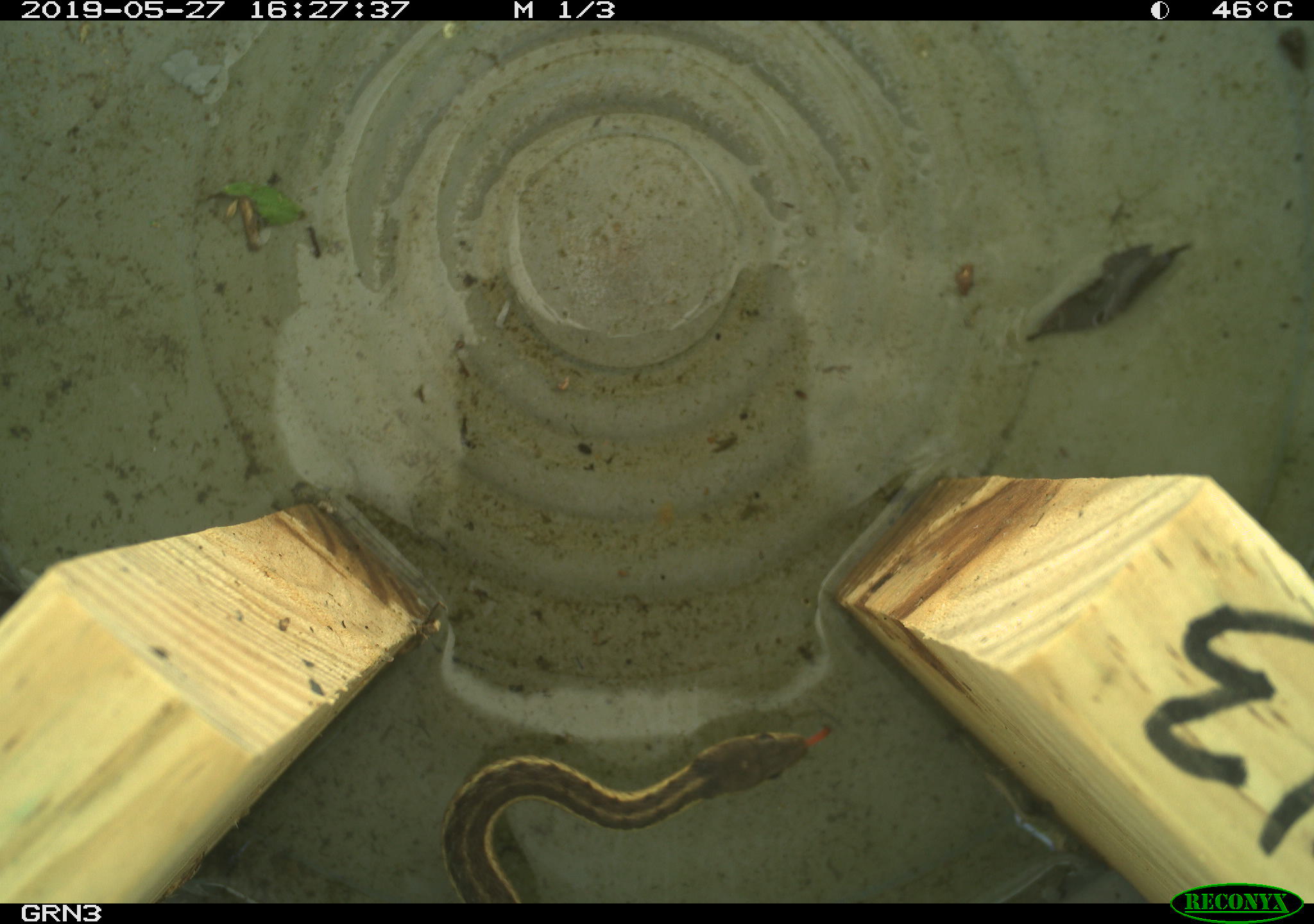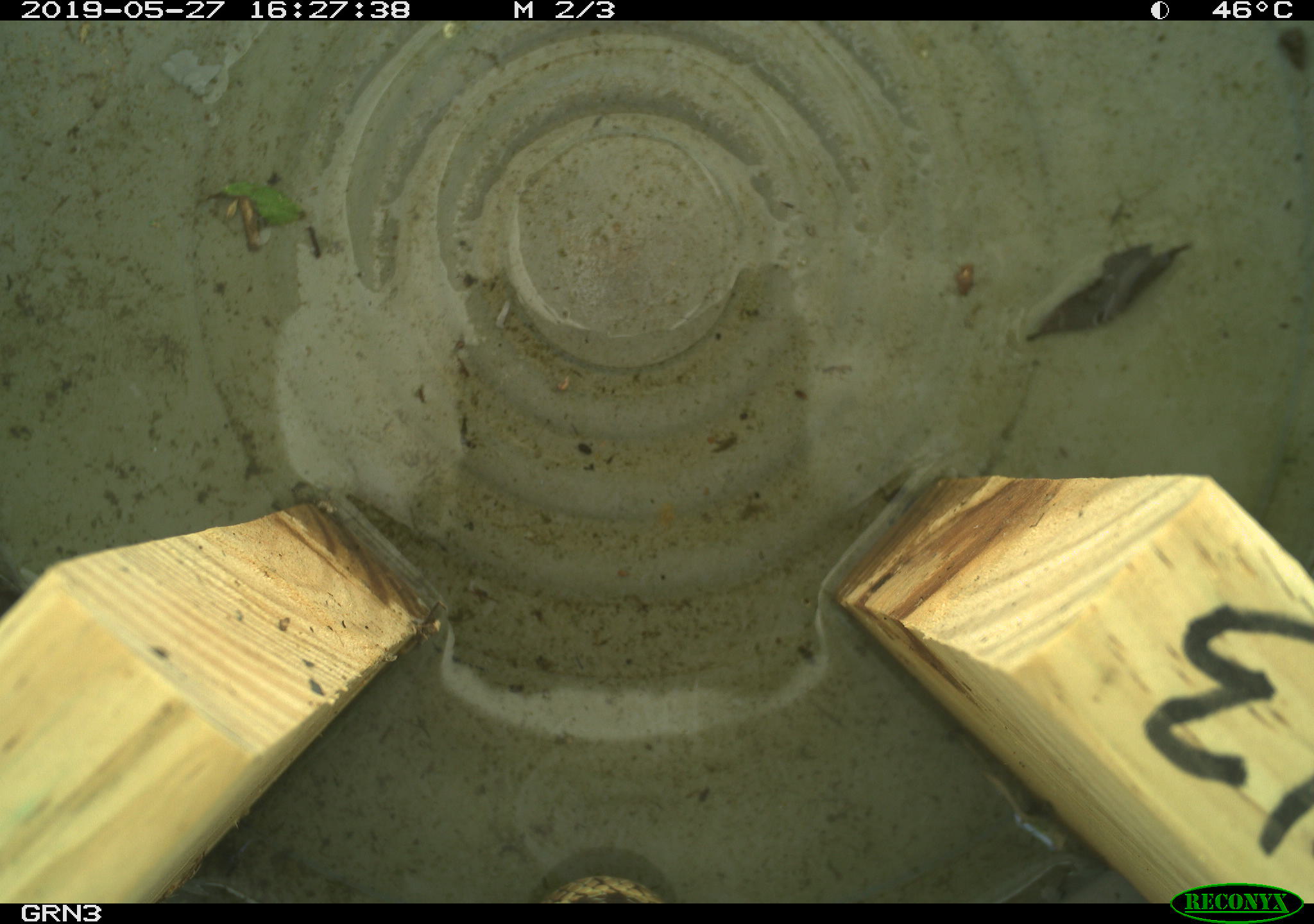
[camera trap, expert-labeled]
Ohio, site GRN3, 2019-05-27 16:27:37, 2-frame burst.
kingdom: Animalia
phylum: Chordata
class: Reptilia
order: Squamata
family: Colubridae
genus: Thamnophis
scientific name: Thamnophis sirtalis sirtalis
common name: eastern gartersnake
Eastern gartersnake (Thamnophis sirtalis sirtalis).